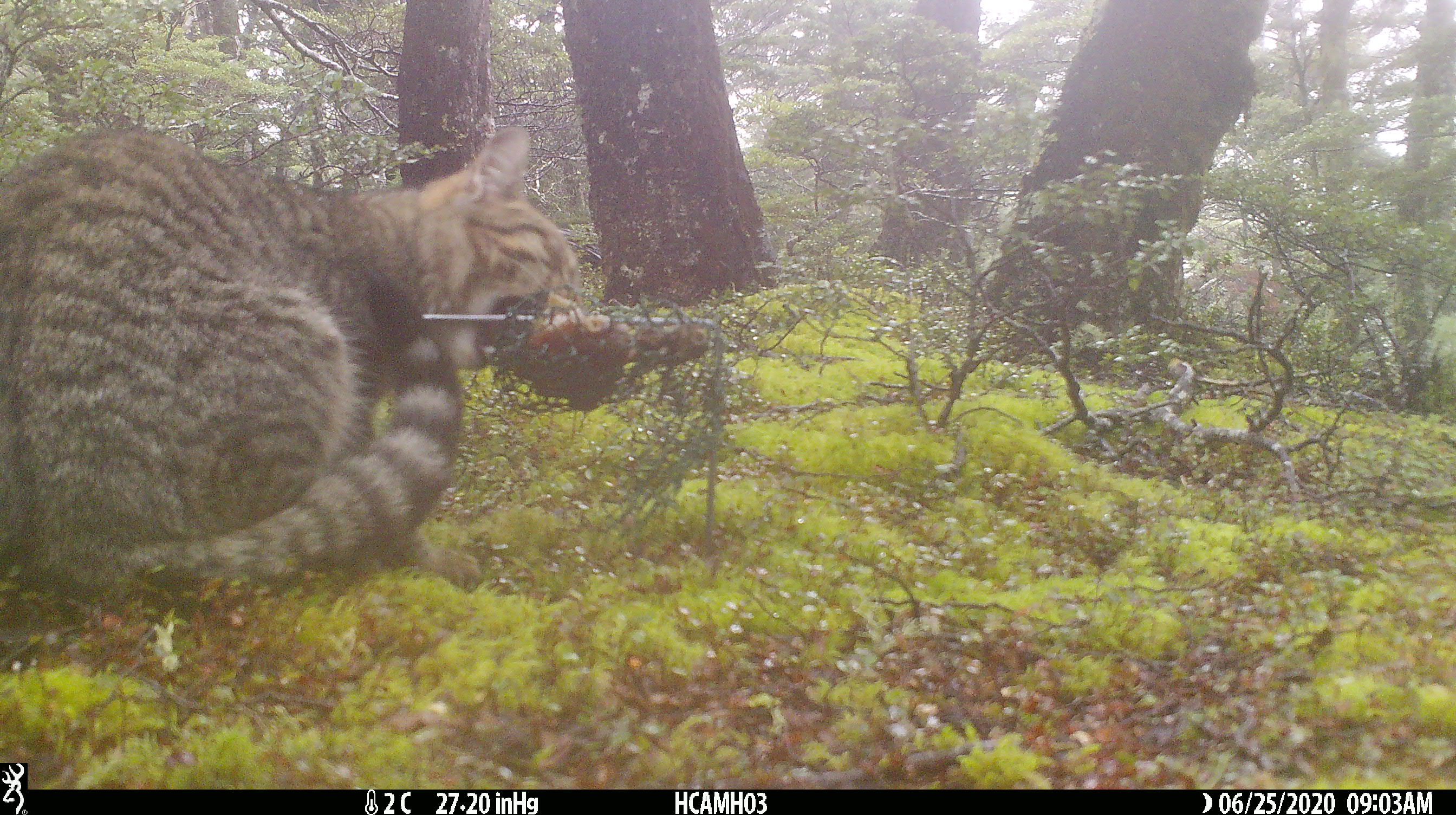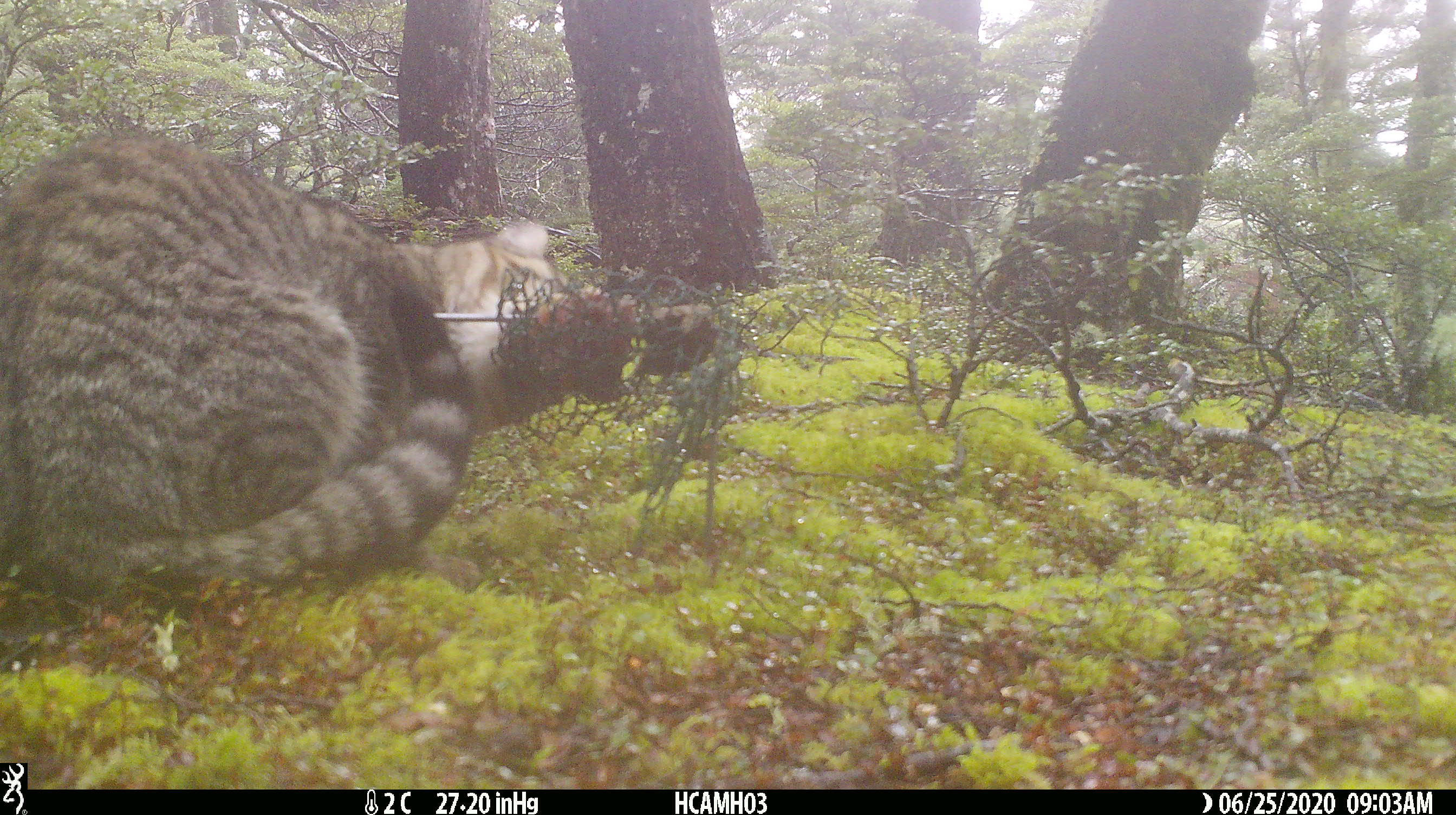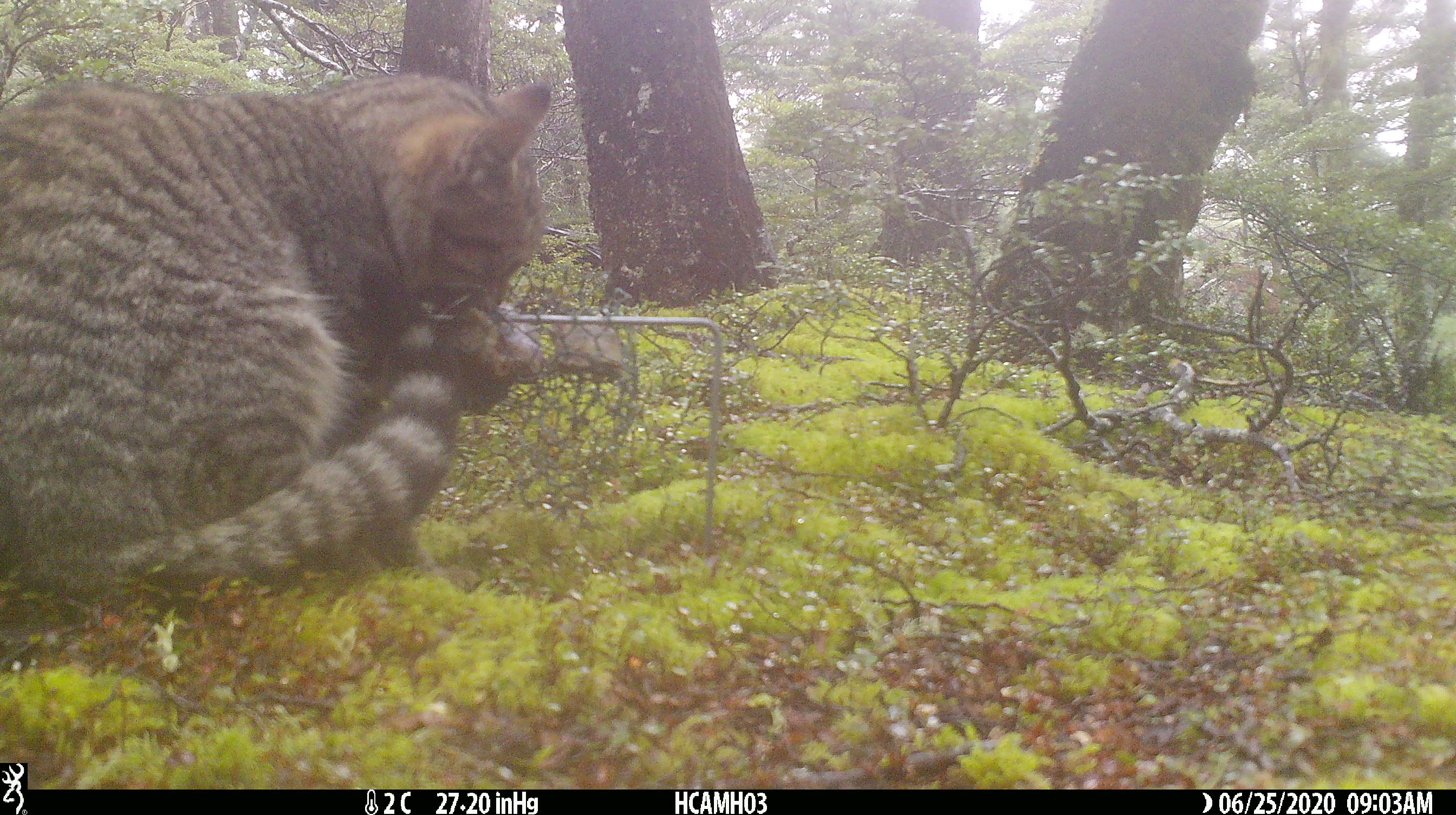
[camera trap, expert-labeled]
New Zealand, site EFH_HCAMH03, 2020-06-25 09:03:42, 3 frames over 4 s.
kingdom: Animalia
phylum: Chordata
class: Mammalia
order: Carnivora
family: Felidae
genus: Felis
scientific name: Felis catus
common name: domestic cat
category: cat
Cat (domestic cat) (Felis catus).